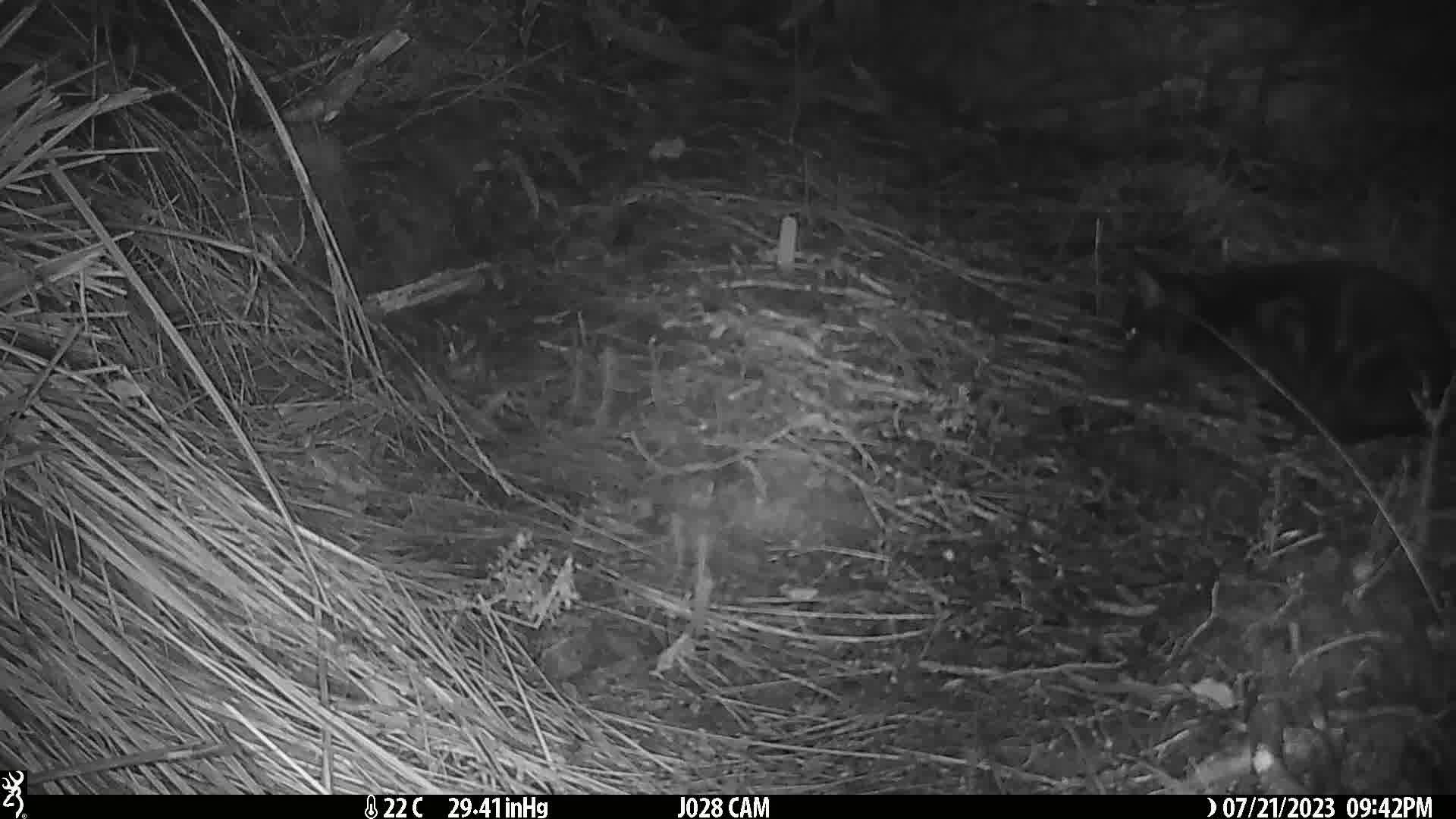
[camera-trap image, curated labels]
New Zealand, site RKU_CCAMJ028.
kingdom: Animalia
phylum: Chordata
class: Mammalia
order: Carnivora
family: Felidae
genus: Felis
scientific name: Felis catus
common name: domestic cat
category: cat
Cat (domestic cat) (Felis catus).